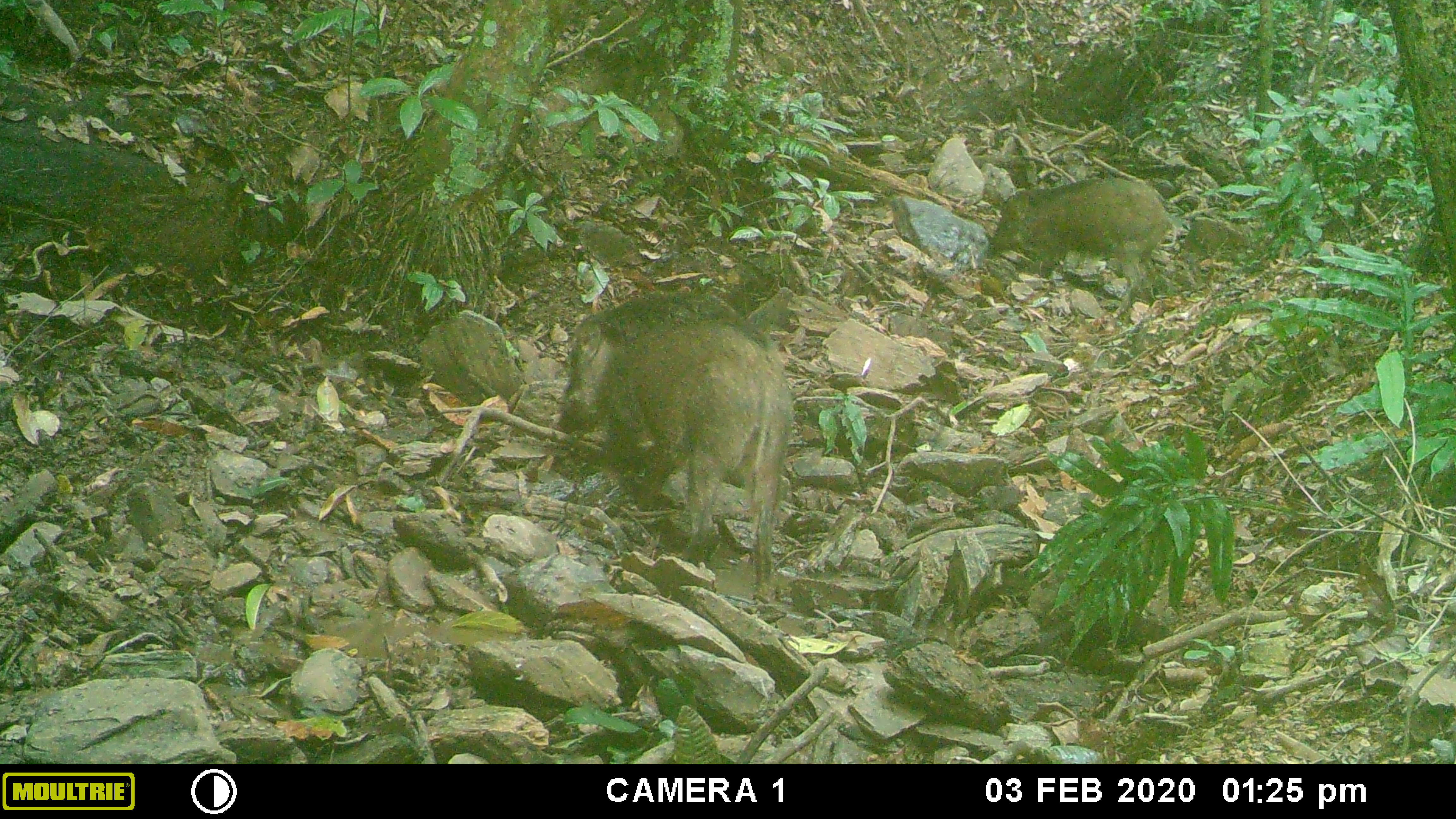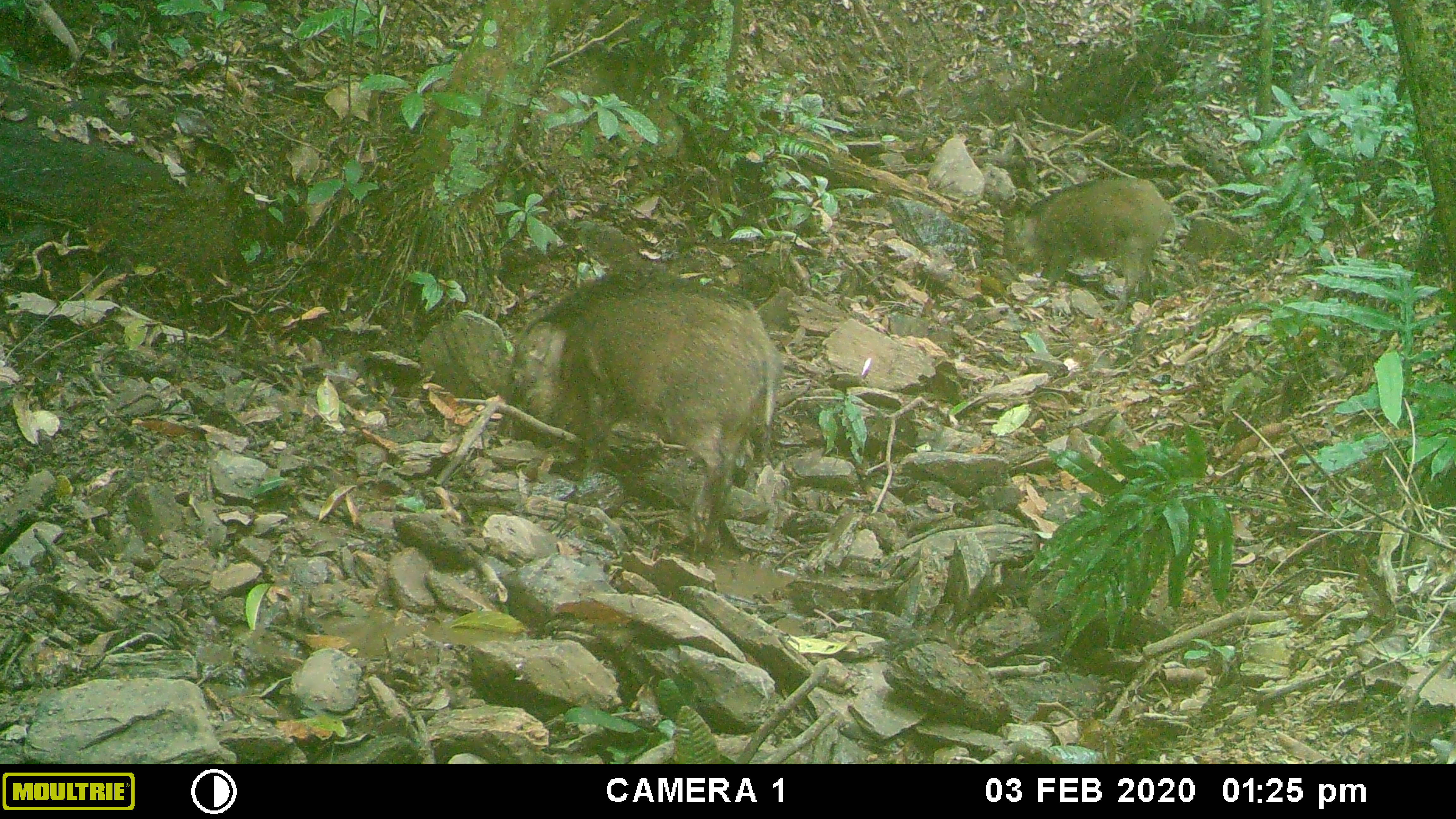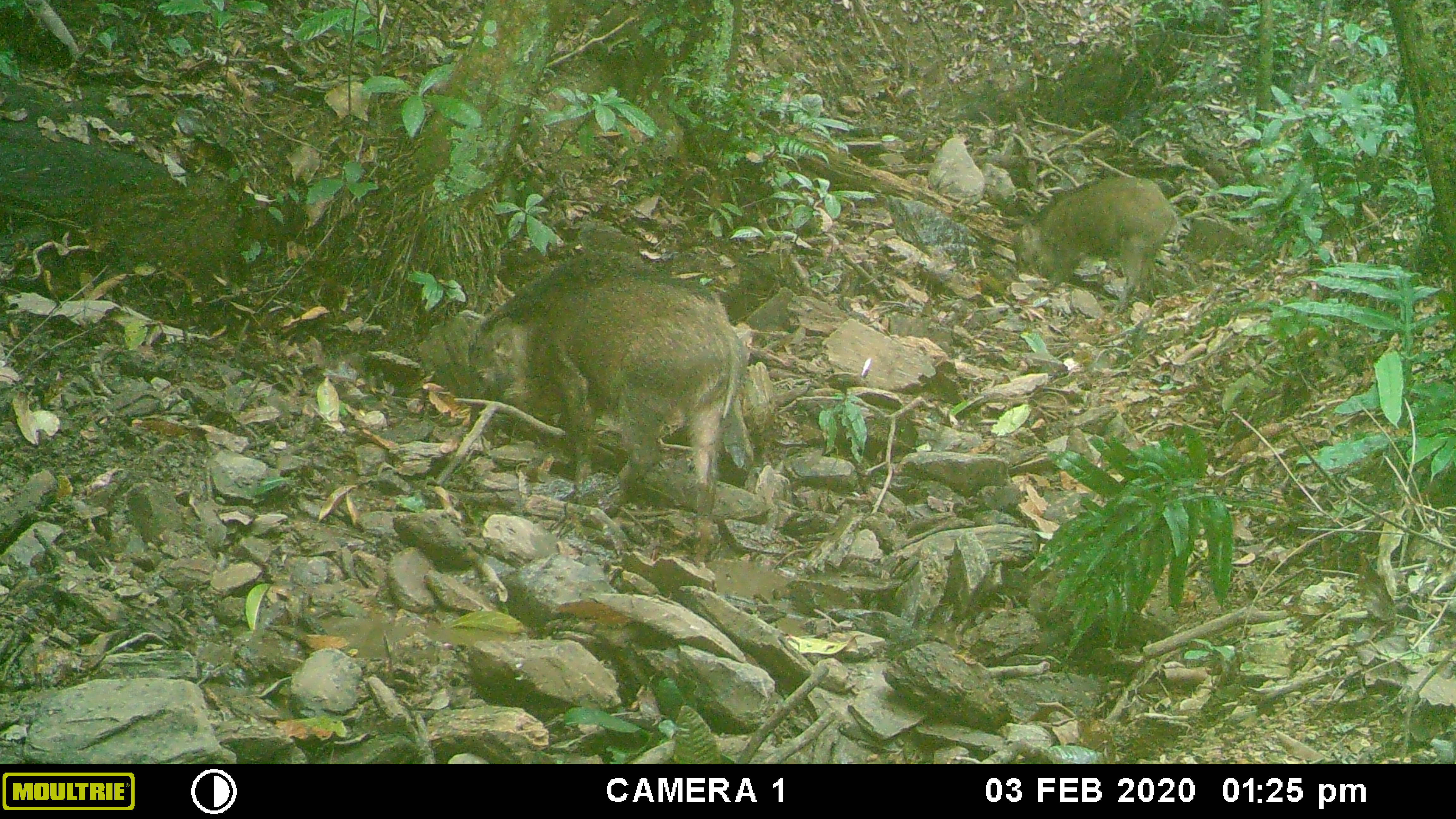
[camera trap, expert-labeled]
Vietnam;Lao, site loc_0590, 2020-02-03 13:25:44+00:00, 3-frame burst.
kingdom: Animalia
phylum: Chordata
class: Mammalia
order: Artiodactyla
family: Suidae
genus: Sus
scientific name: Sus scrofa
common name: eurasian wild pig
Eurasian wild pig (Sus scrofa). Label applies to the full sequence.